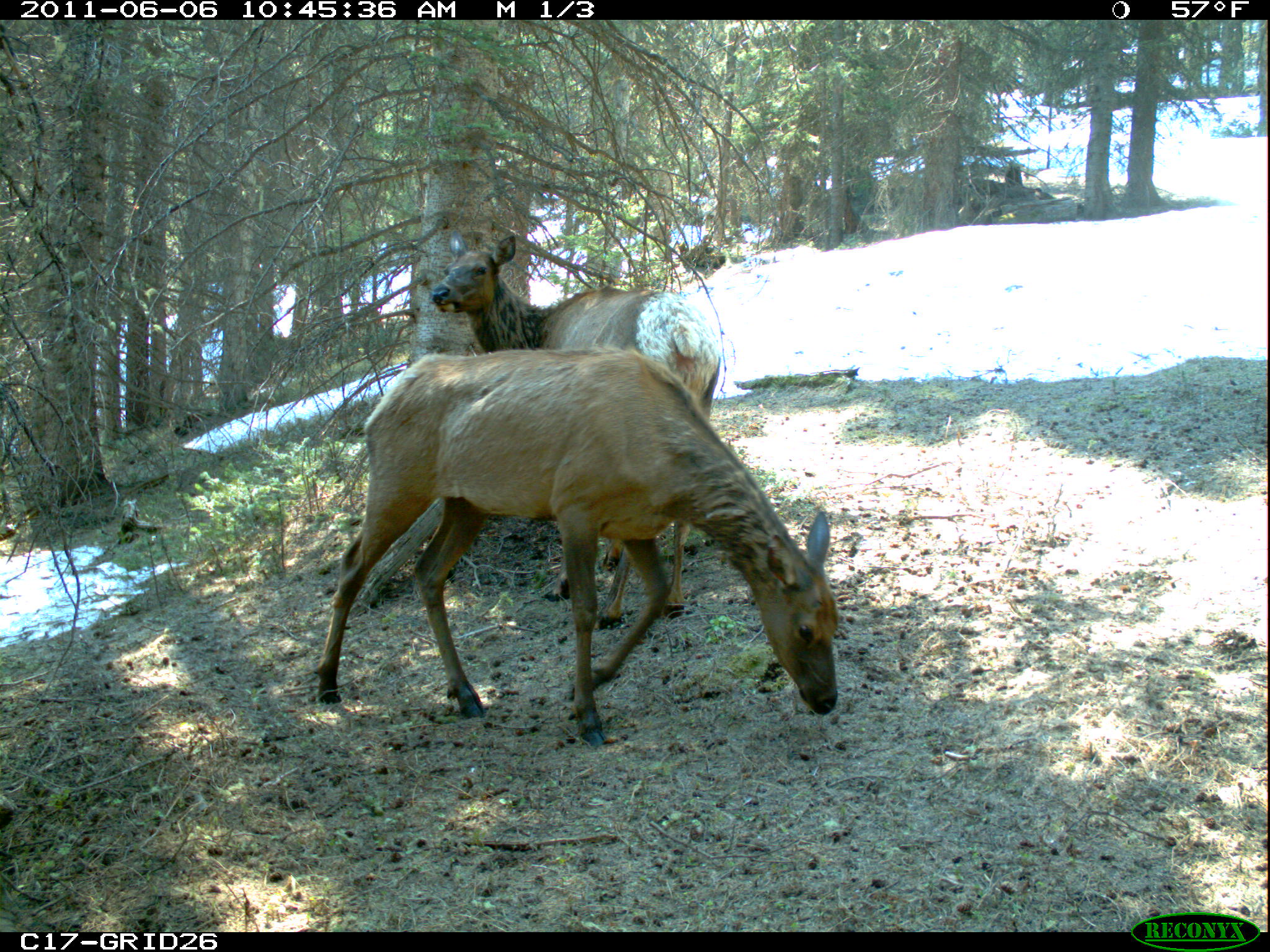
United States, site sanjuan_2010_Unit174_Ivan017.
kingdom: Animalia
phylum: Chordata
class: Mammalia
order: Artiodactyla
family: Cervidae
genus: Cervus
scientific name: Cervus elaphus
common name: red deer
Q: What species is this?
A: Cervus elaphus (red deer).